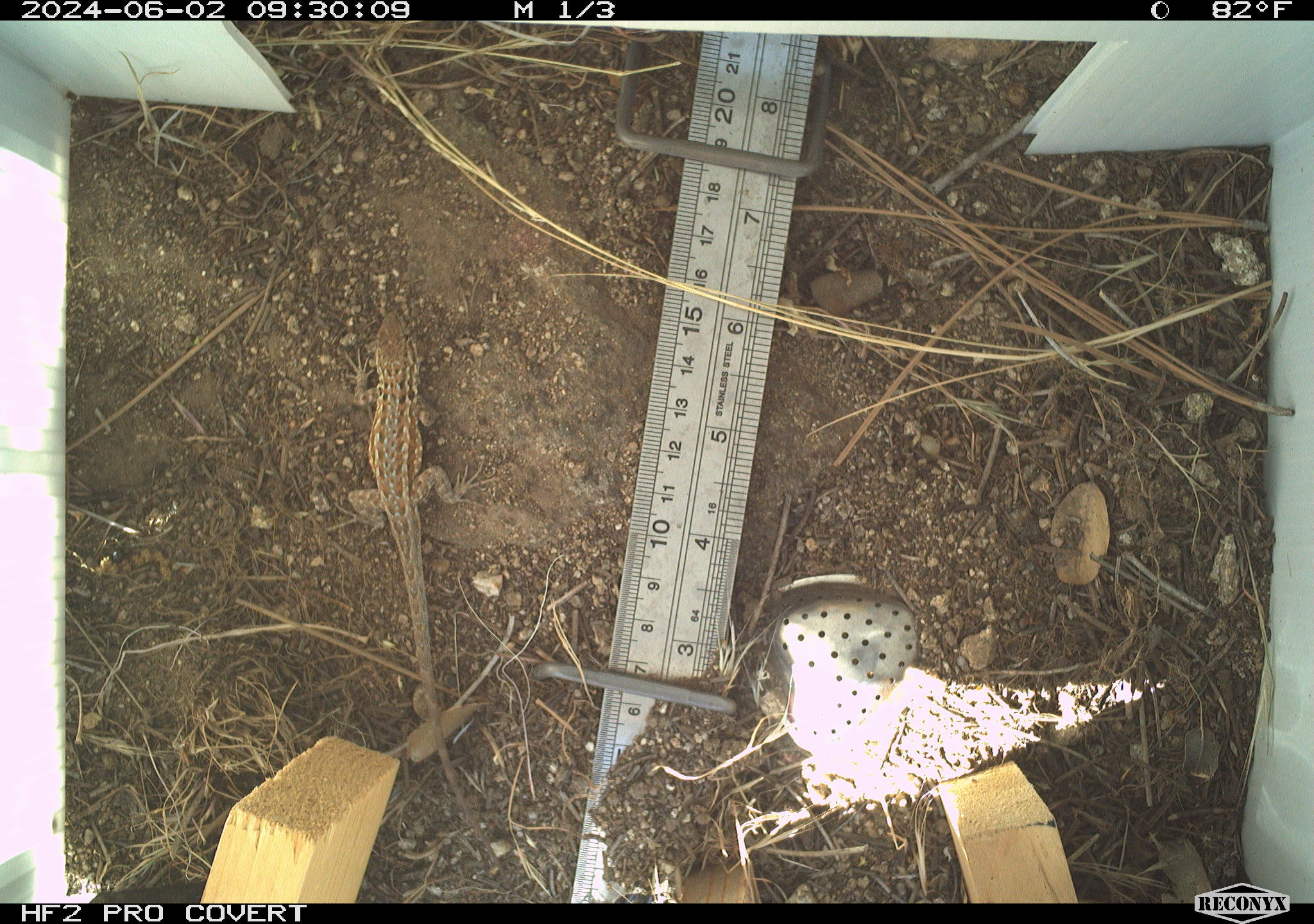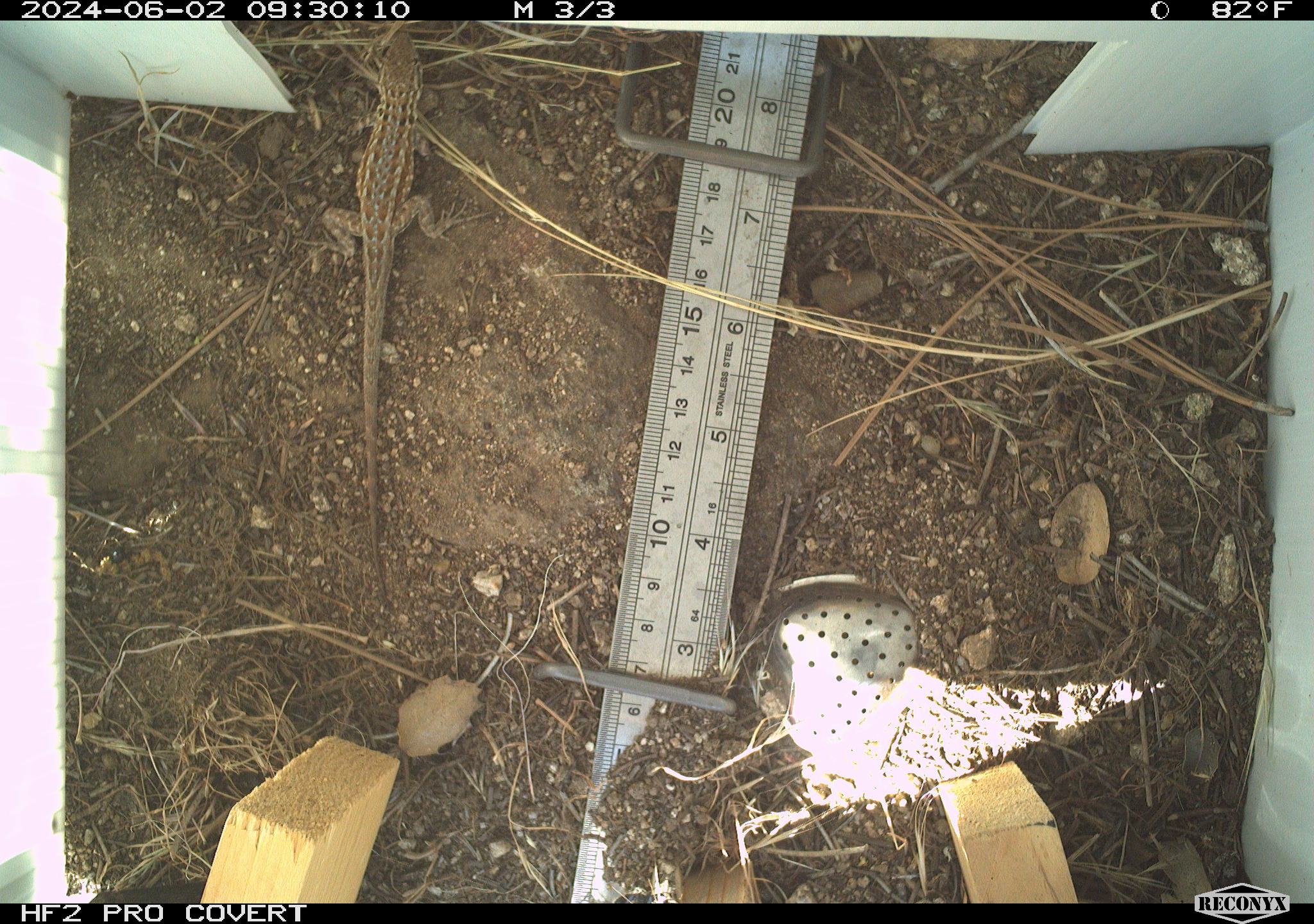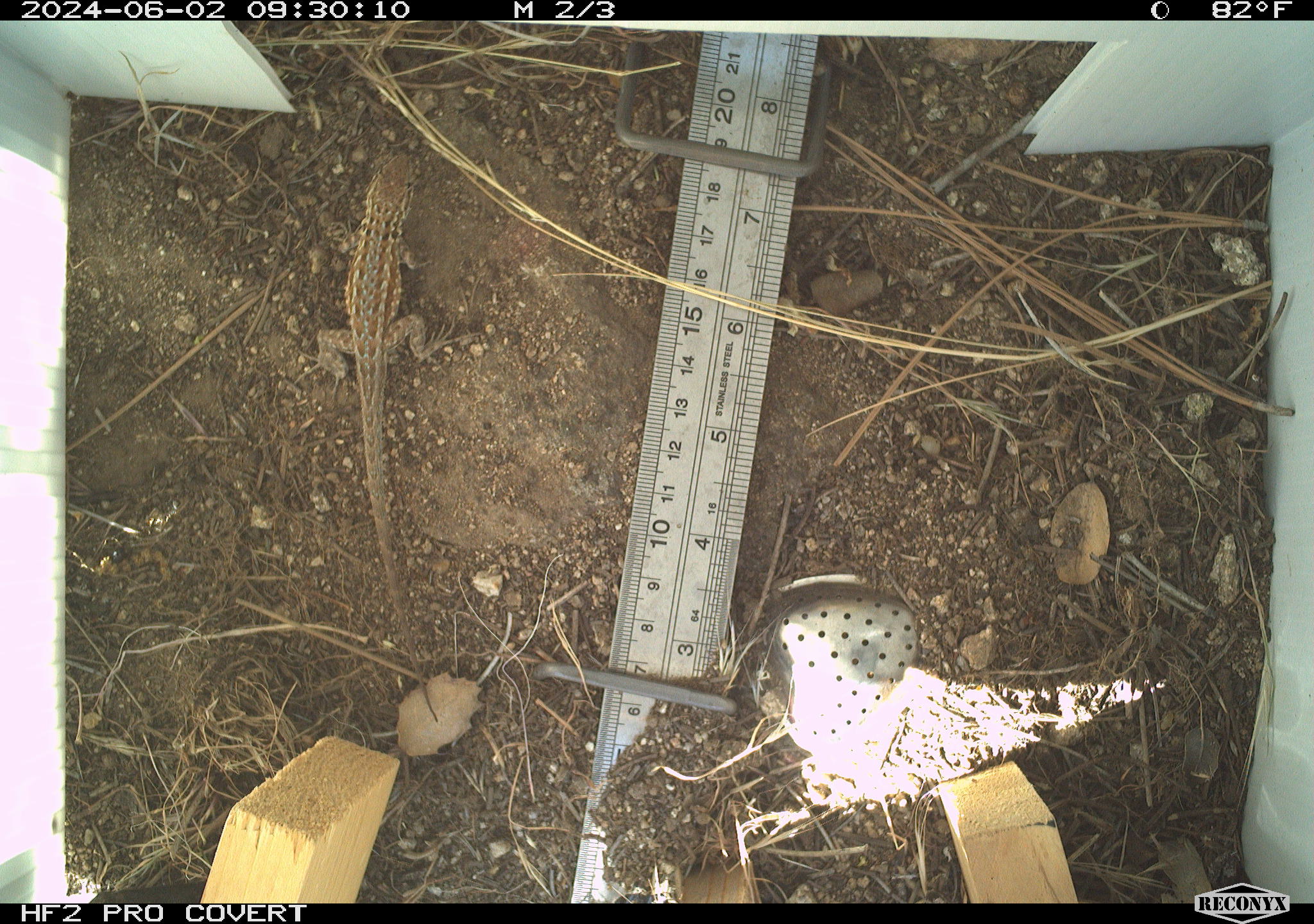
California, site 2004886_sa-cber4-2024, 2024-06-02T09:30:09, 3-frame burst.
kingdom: Animalia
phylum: Chordata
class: Reptilia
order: Squamata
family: Phrynosomatidae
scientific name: Phrynosomatidae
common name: phrynosomatid lizards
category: phrynosomatidae family